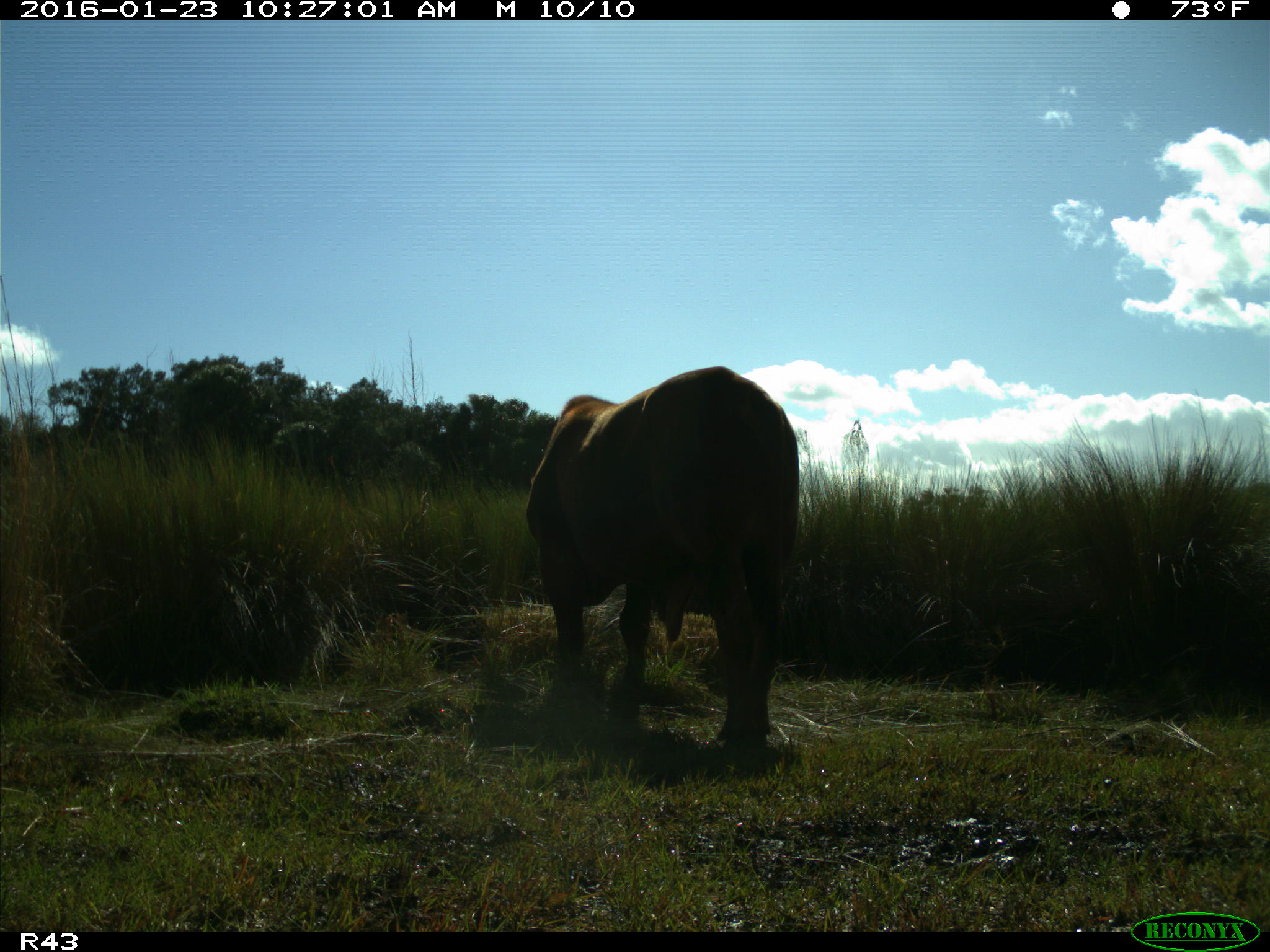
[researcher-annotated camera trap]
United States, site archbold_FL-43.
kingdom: Animalia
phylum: Chordata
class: Mammalia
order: Artiodactyla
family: Bovidae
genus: Bos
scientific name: Bos taurus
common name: domestic cow